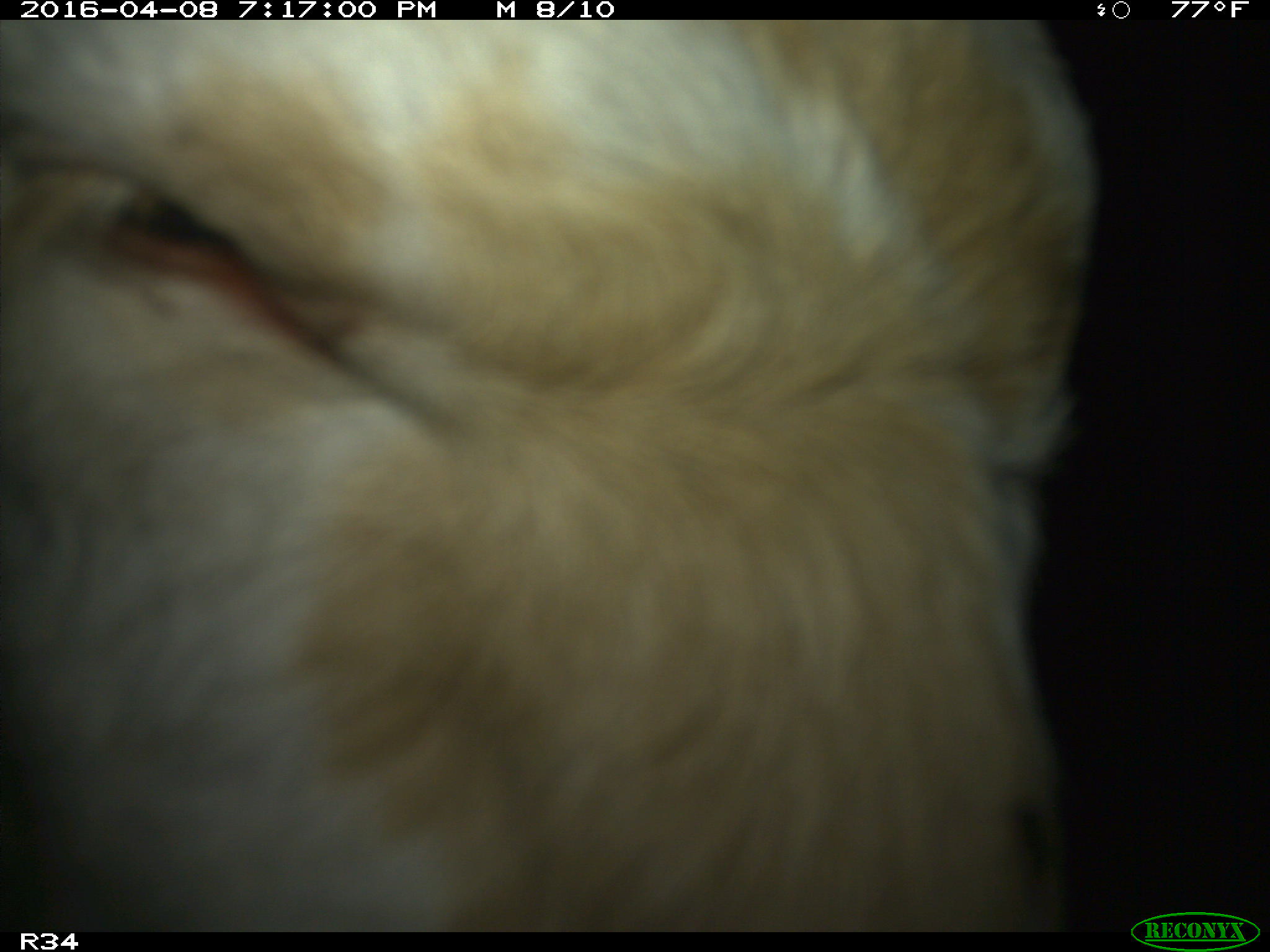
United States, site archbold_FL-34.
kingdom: Animalia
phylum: Chordata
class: Mammalia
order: Artiodactyla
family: Bovidae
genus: Bos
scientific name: Bos taurus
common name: domestic cow